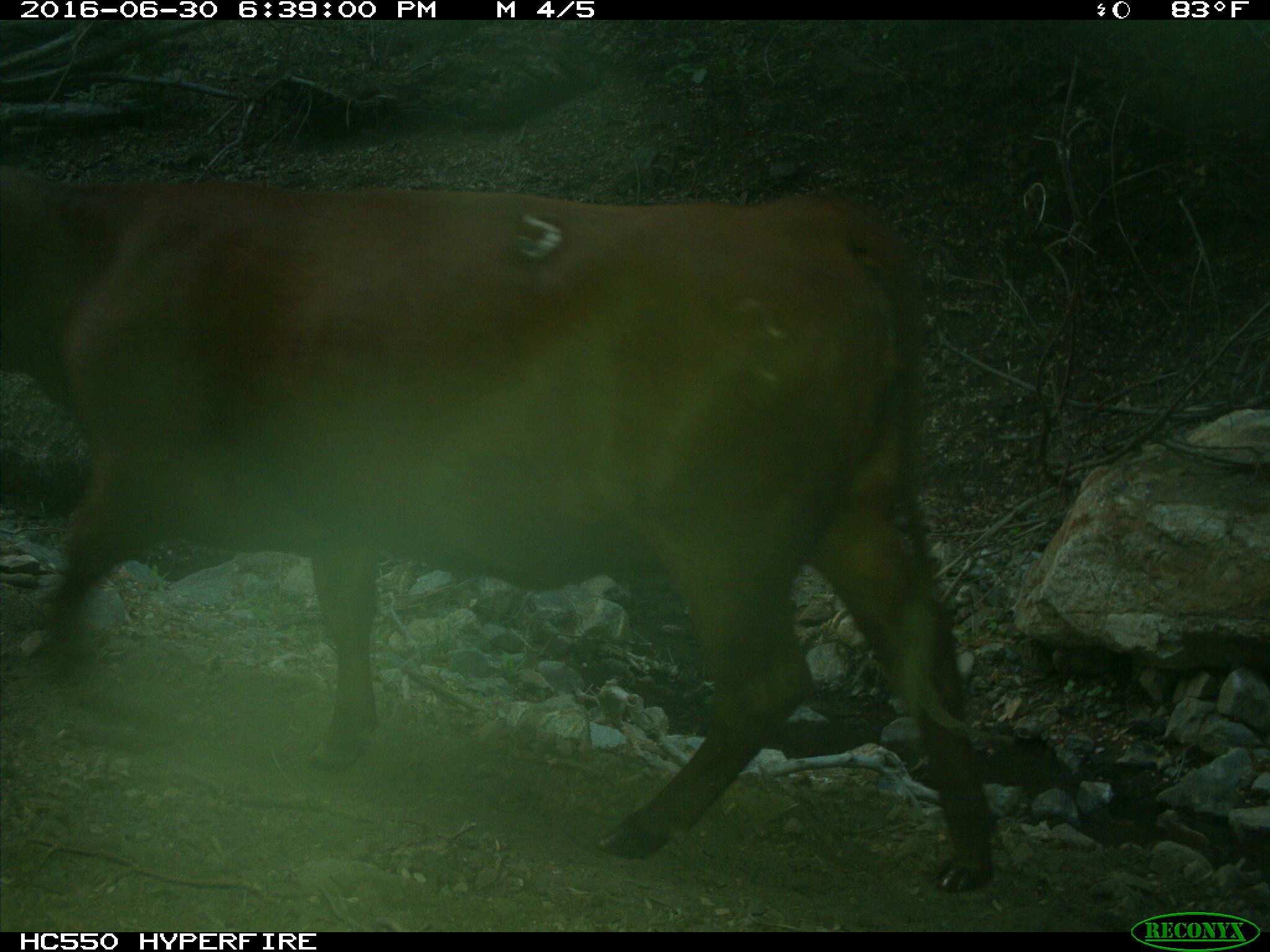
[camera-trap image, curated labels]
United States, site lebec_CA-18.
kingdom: Animalia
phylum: Chordata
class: Mammalia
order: Artiodactyla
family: Bovidae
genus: Bos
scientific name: Bos taurus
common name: domestic cow